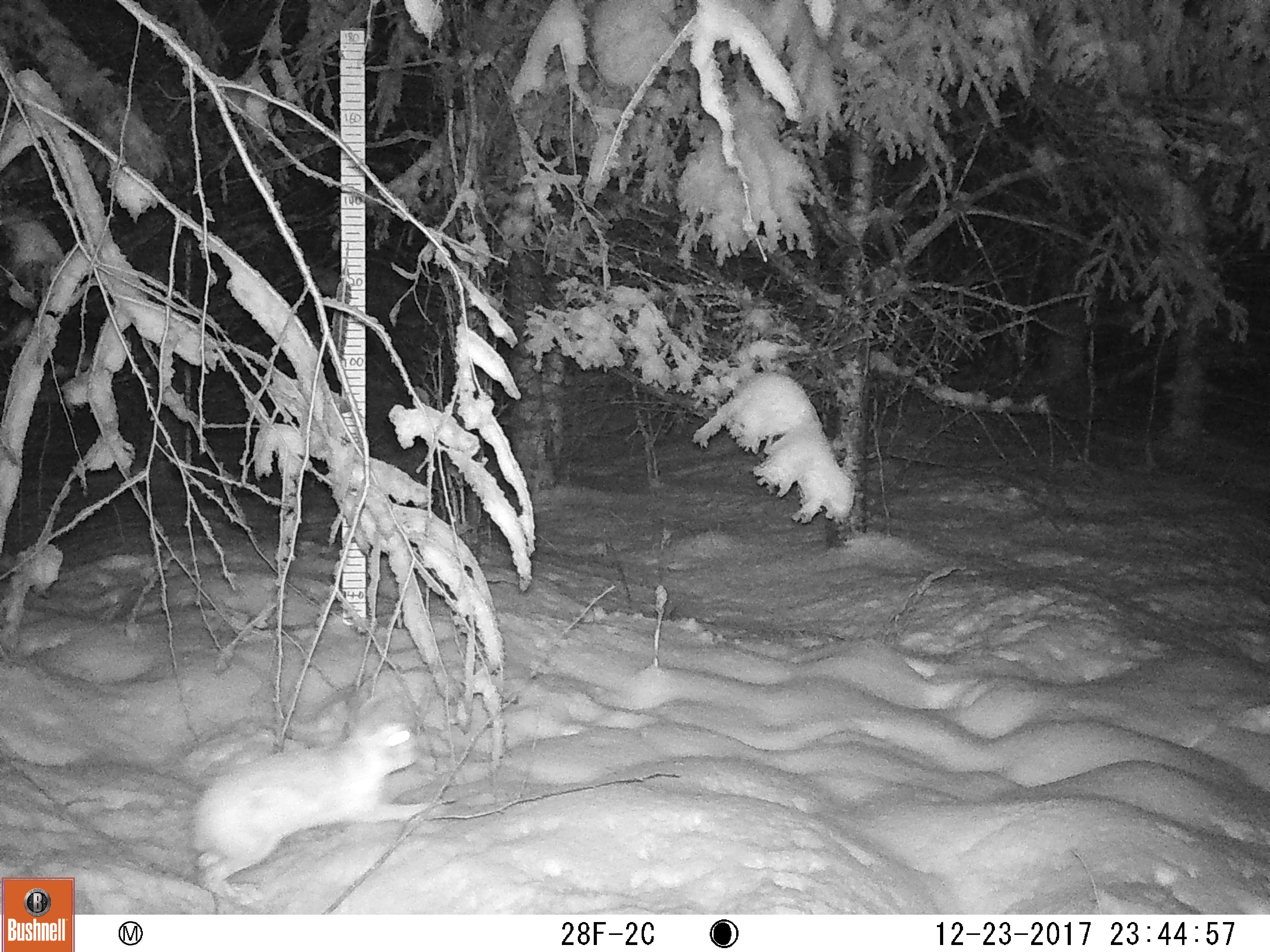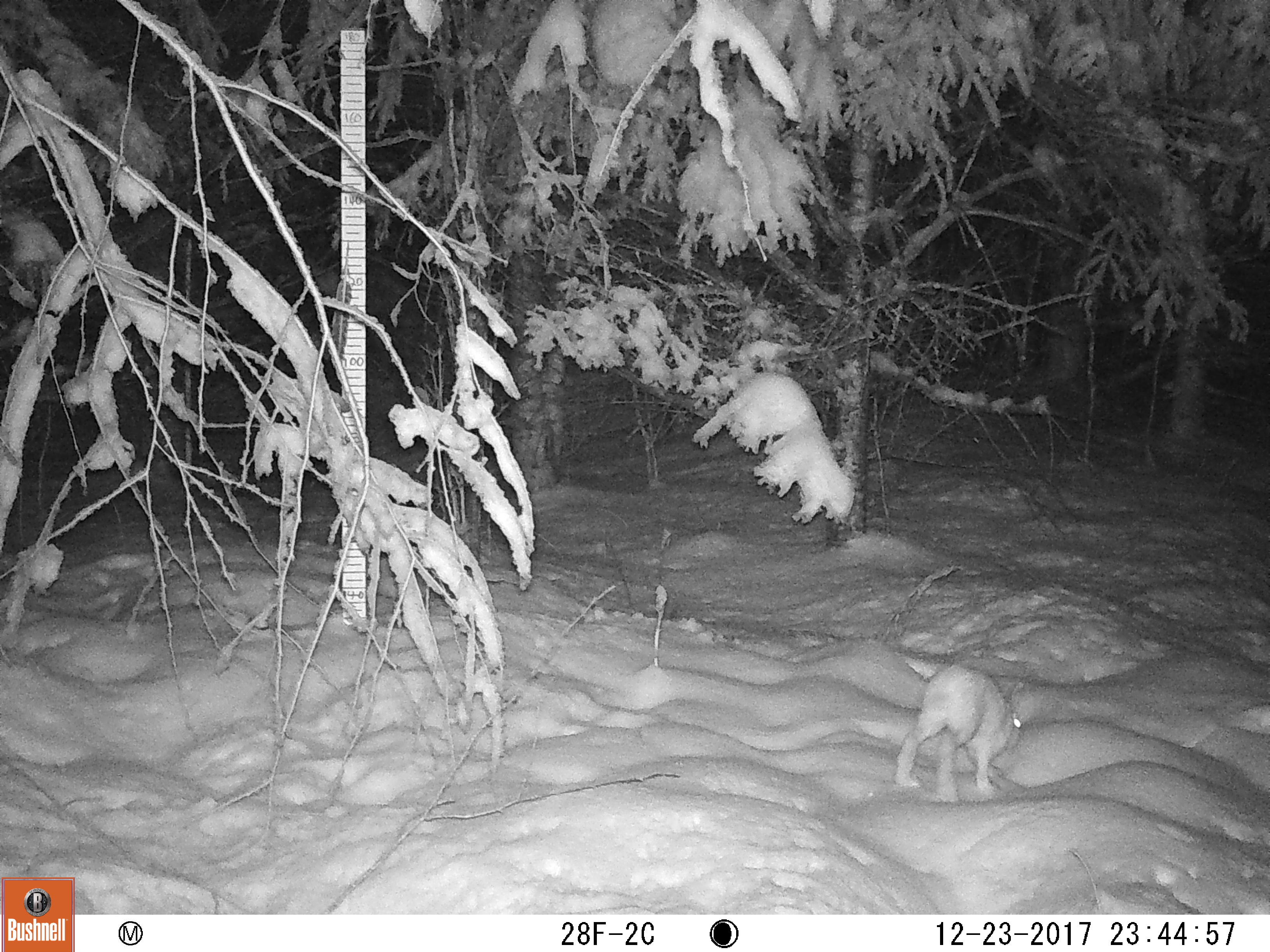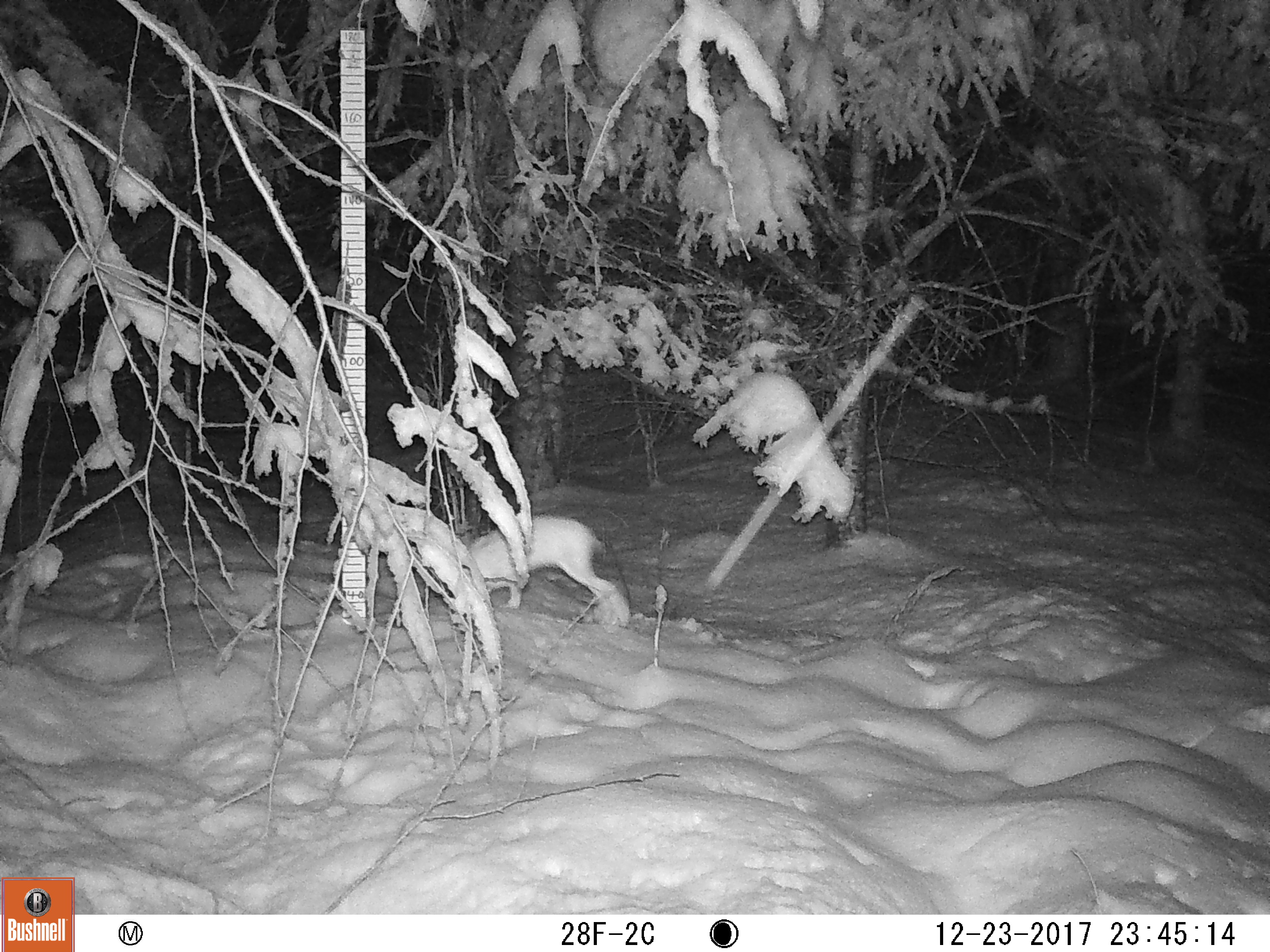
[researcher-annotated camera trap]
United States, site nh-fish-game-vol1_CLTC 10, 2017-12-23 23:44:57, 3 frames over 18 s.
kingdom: Animalia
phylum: Chordata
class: Mammalia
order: Lagomorpha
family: Leporidae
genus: Lepus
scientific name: Lepus americanus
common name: snowshoe hare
Snowshoe hare (Lepus americanus).